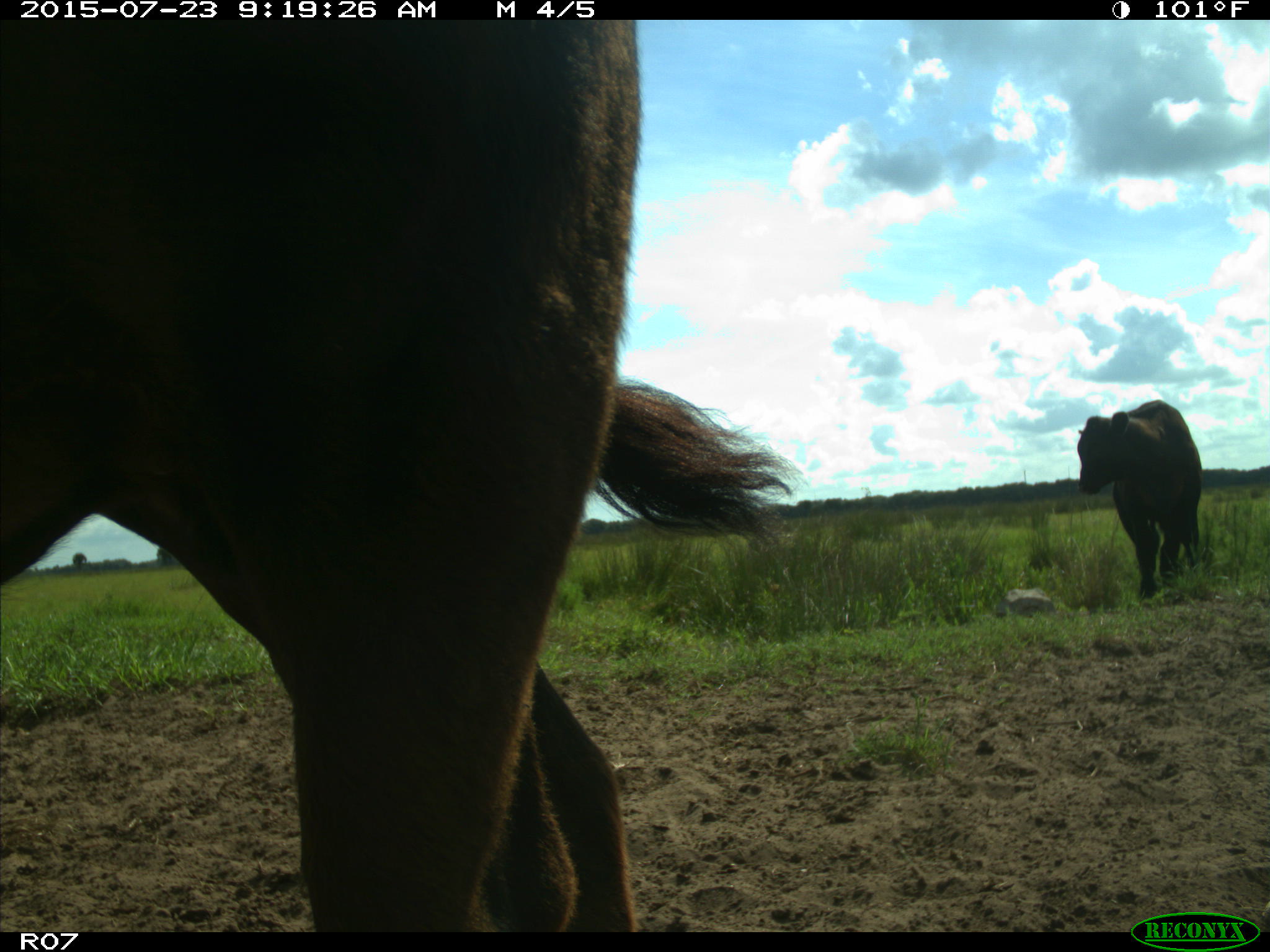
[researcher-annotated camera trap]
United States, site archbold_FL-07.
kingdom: Animalia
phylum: Chordata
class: Mammalia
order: Artiodactyla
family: Bovidae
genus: Bos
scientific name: Bos taurus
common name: domestic cow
Bos taurus (domestic cow).